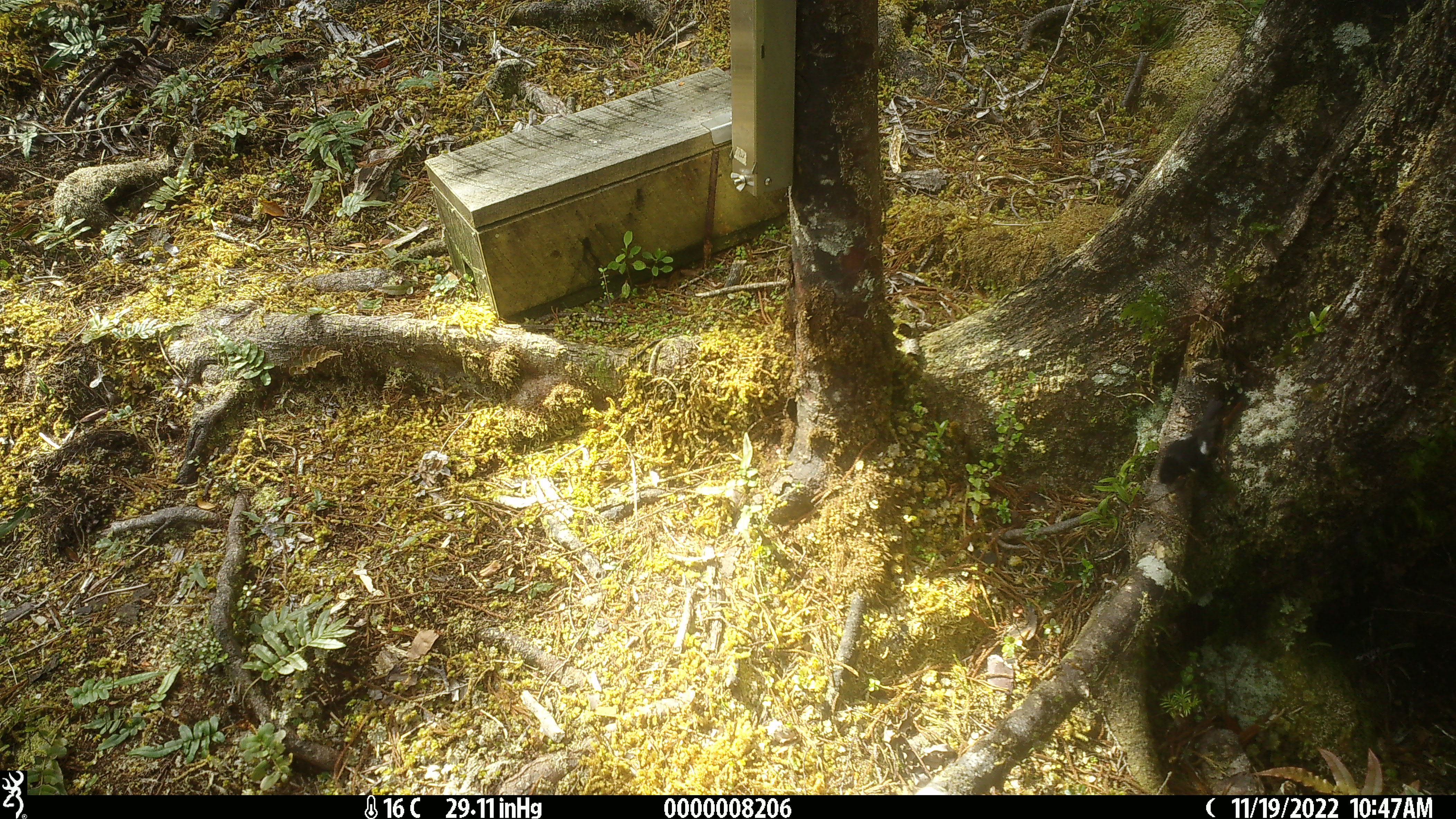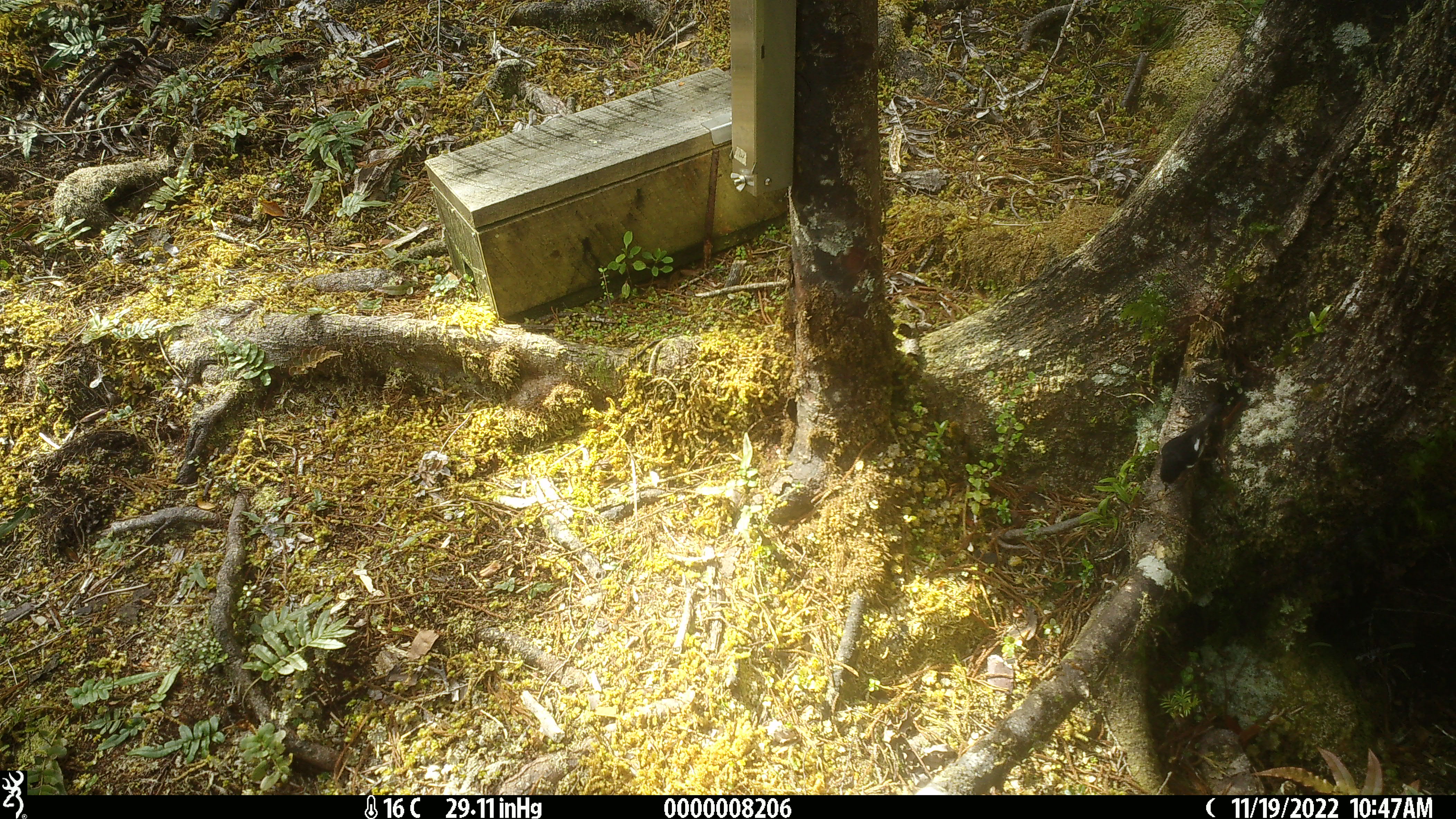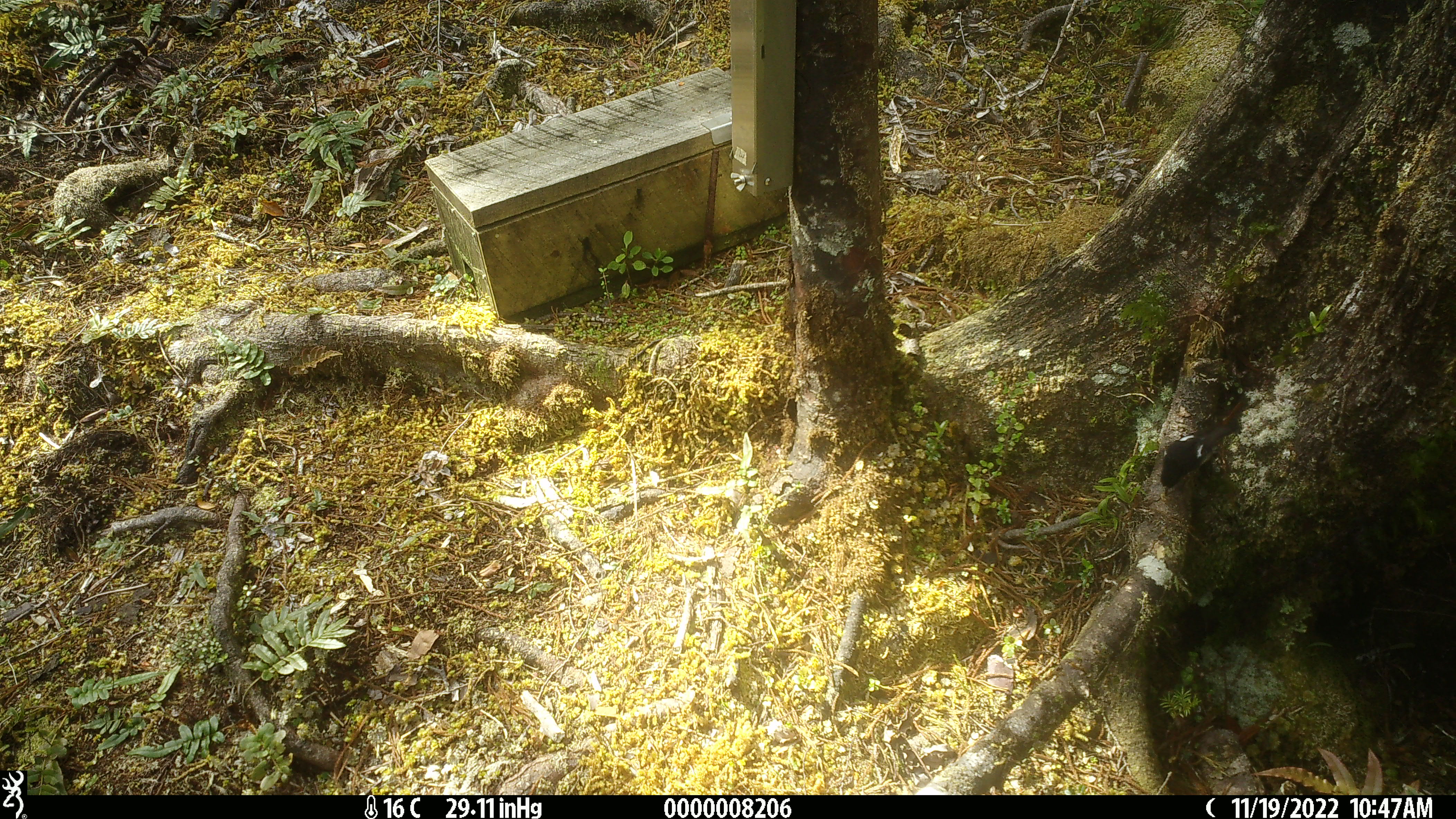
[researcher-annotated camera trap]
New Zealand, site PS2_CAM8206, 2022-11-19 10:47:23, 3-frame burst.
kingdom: Animalia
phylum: Chordata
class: Aves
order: Passeriformes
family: Petroicidae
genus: Petroica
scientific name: Petroica macrocephala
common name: tomtit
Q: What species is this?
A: Tomtit (Petroica macrocephala).